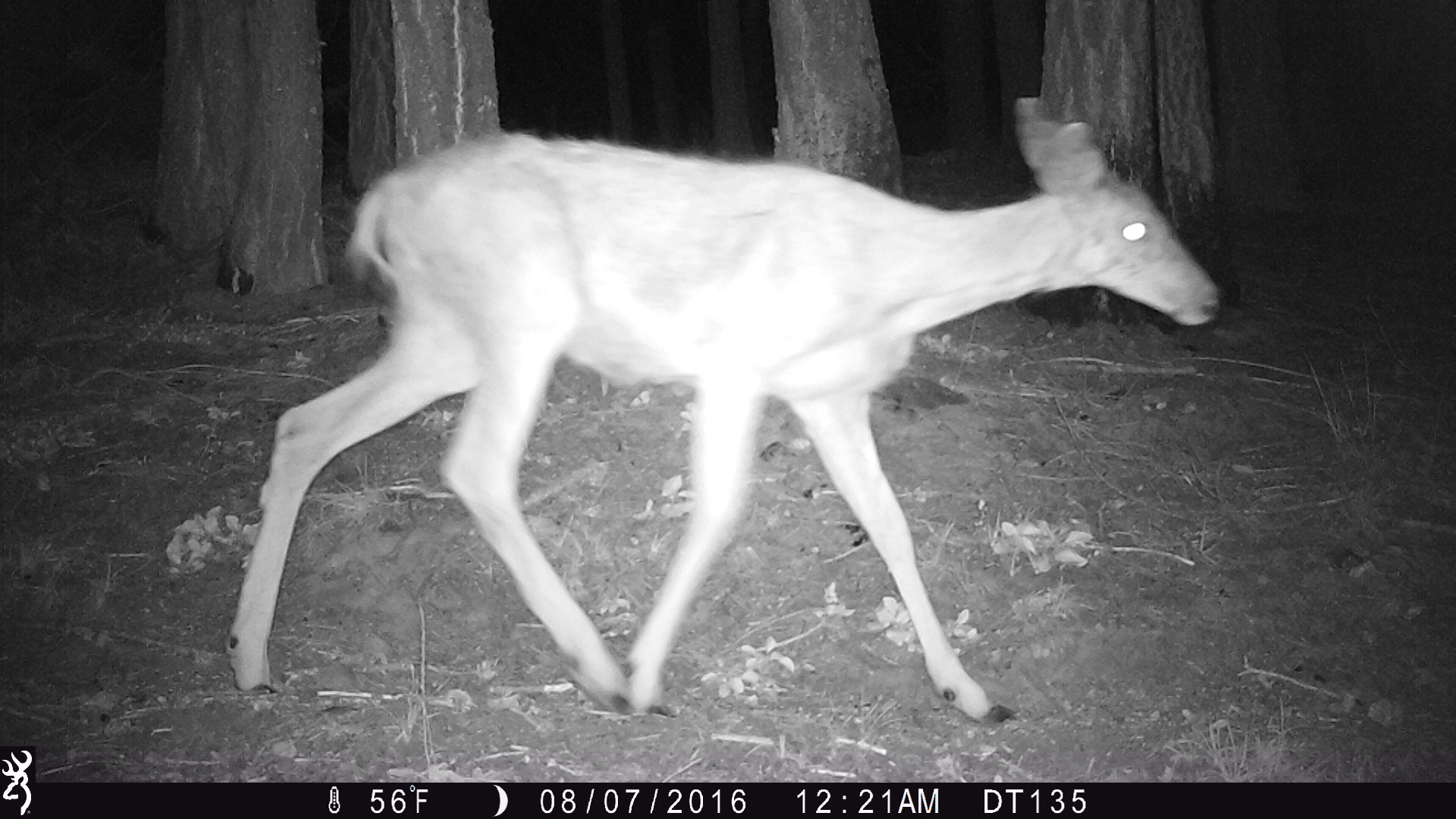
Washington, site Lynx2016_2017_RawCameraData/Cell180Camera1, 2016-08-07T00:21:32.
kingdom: Animalia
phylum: Chordata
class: Mammalia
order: Artiodactyla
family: Cervidae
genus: Odocoileus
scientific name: Odocoileus hemionus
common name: mule deer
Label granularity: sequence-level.